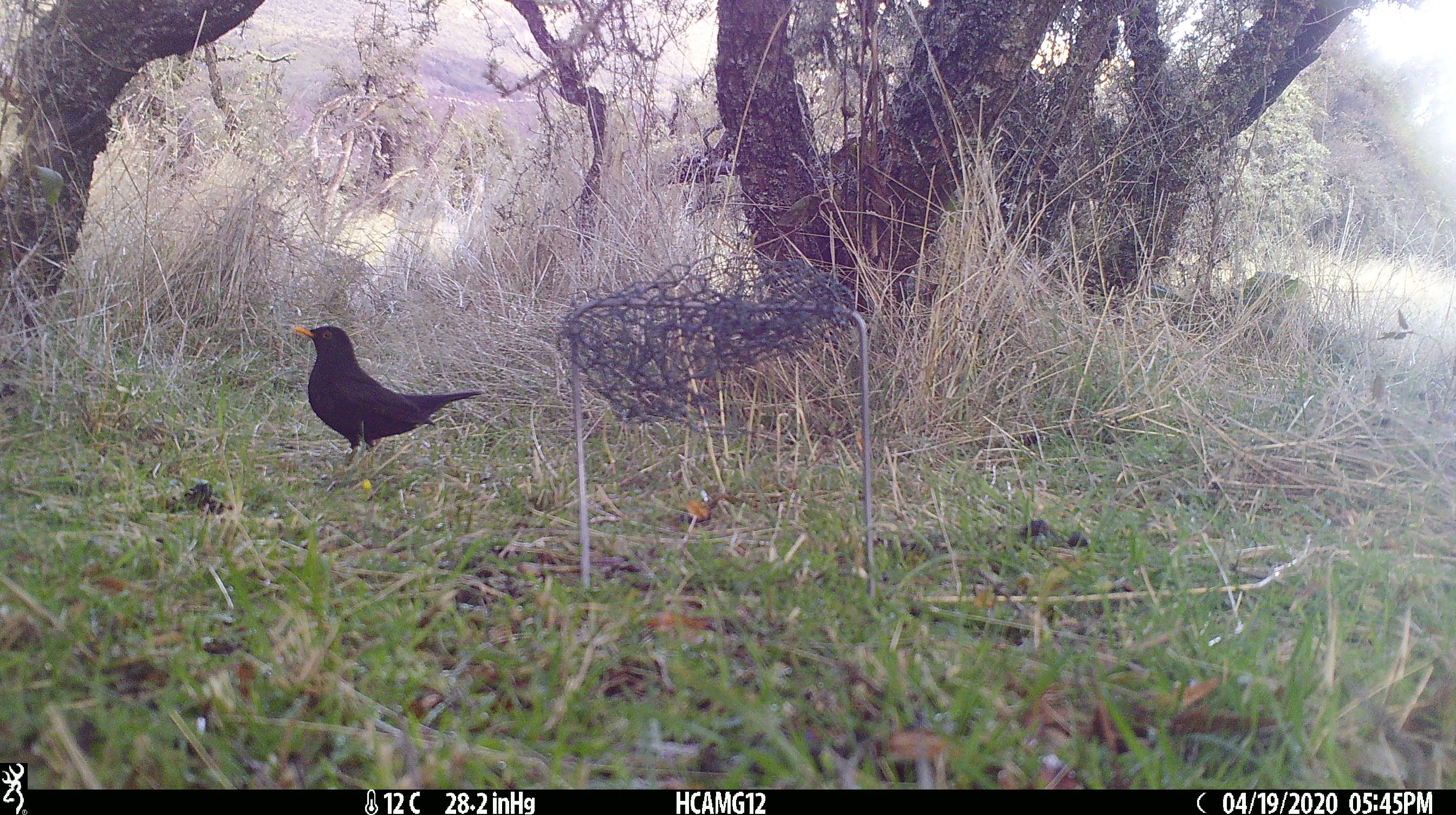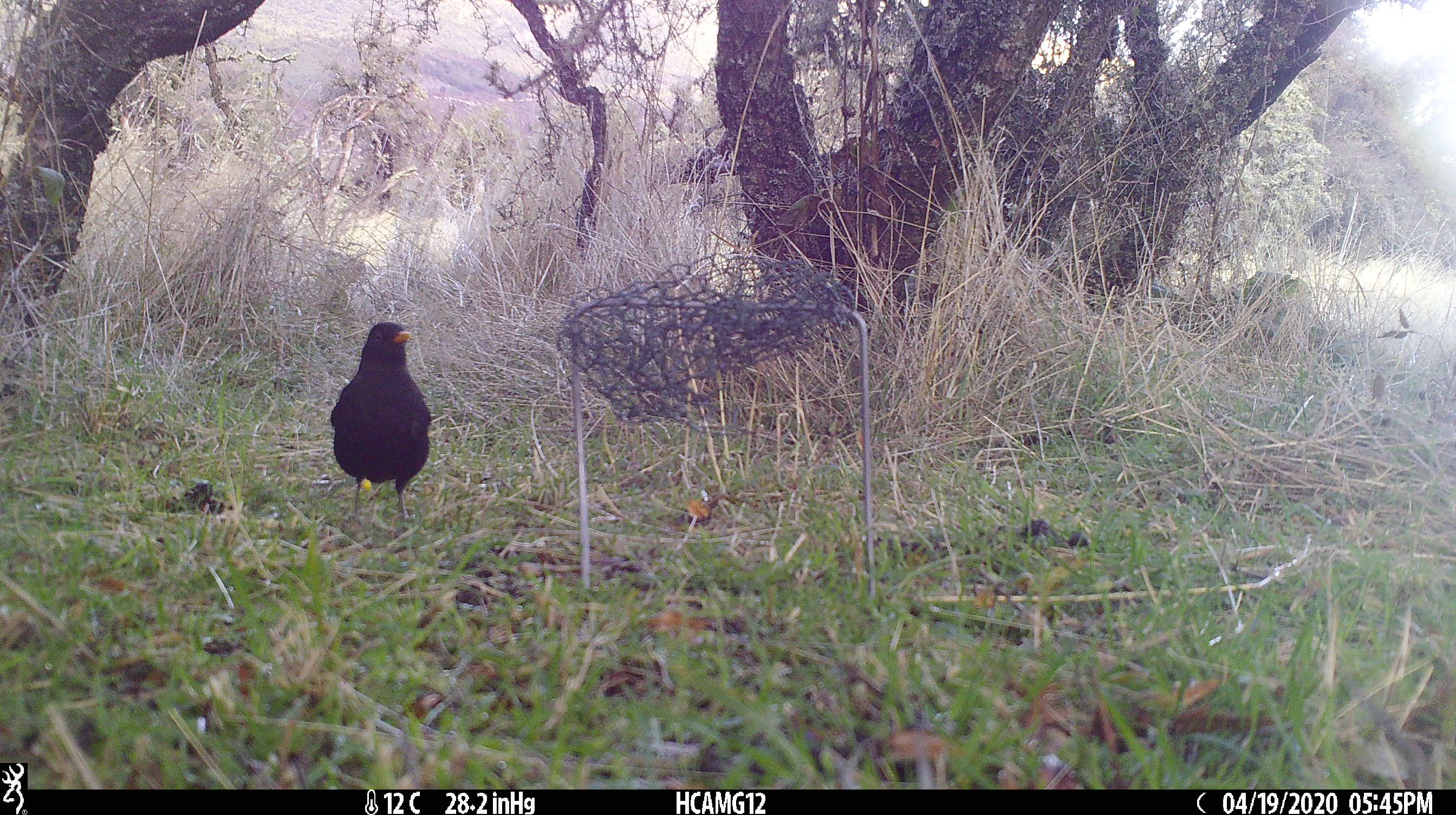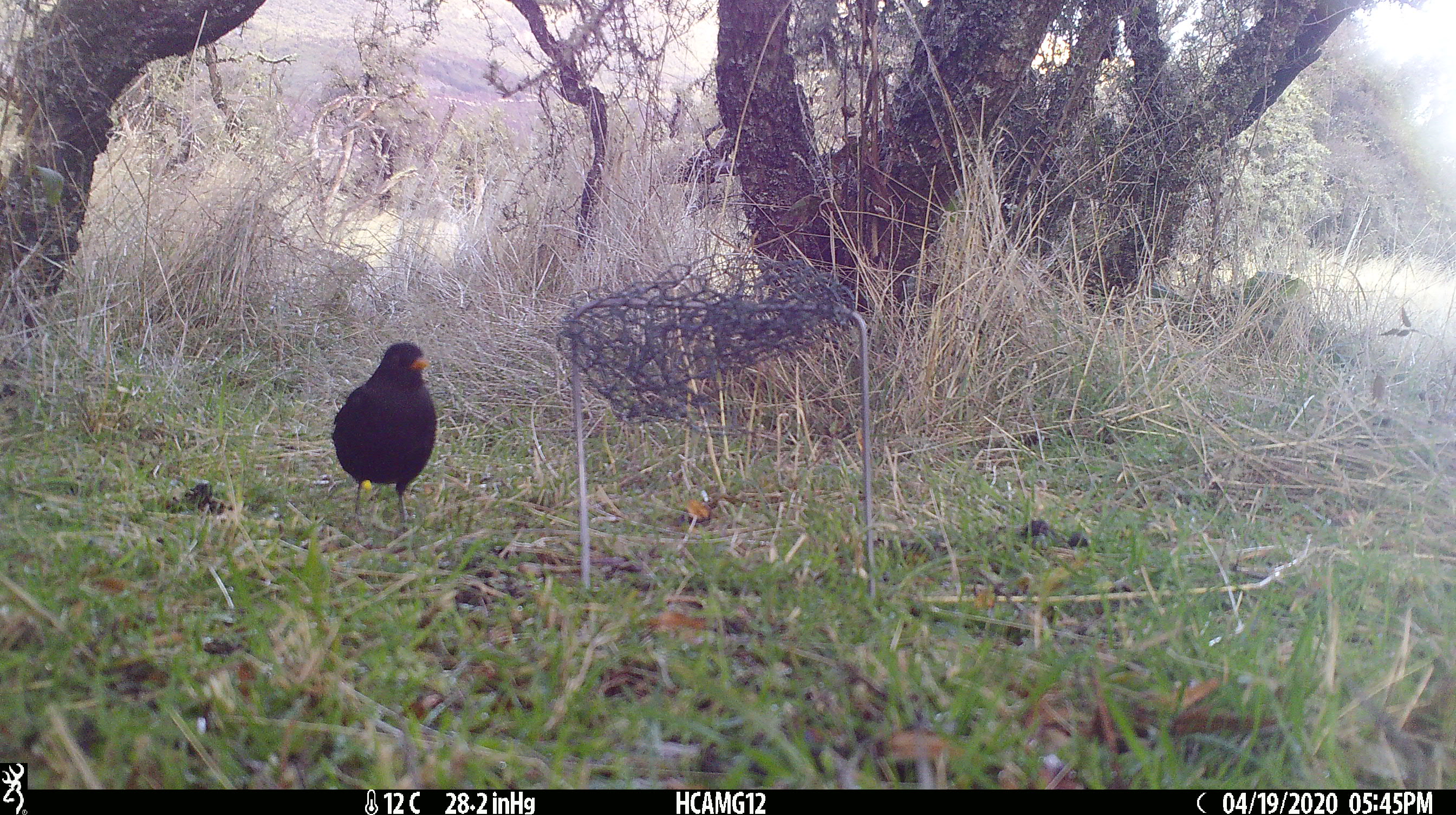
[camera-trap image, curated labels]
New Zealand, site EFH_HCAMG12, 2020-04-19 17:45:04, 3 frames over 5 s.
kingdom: Animalia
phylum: Chordata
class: Aves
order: Passeriformes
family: Turdidae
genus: Turdus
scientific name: Turdus merula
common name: eurasian blackbird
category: blackbird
Blackbird (eurasian blackbird) (Turdus merula).